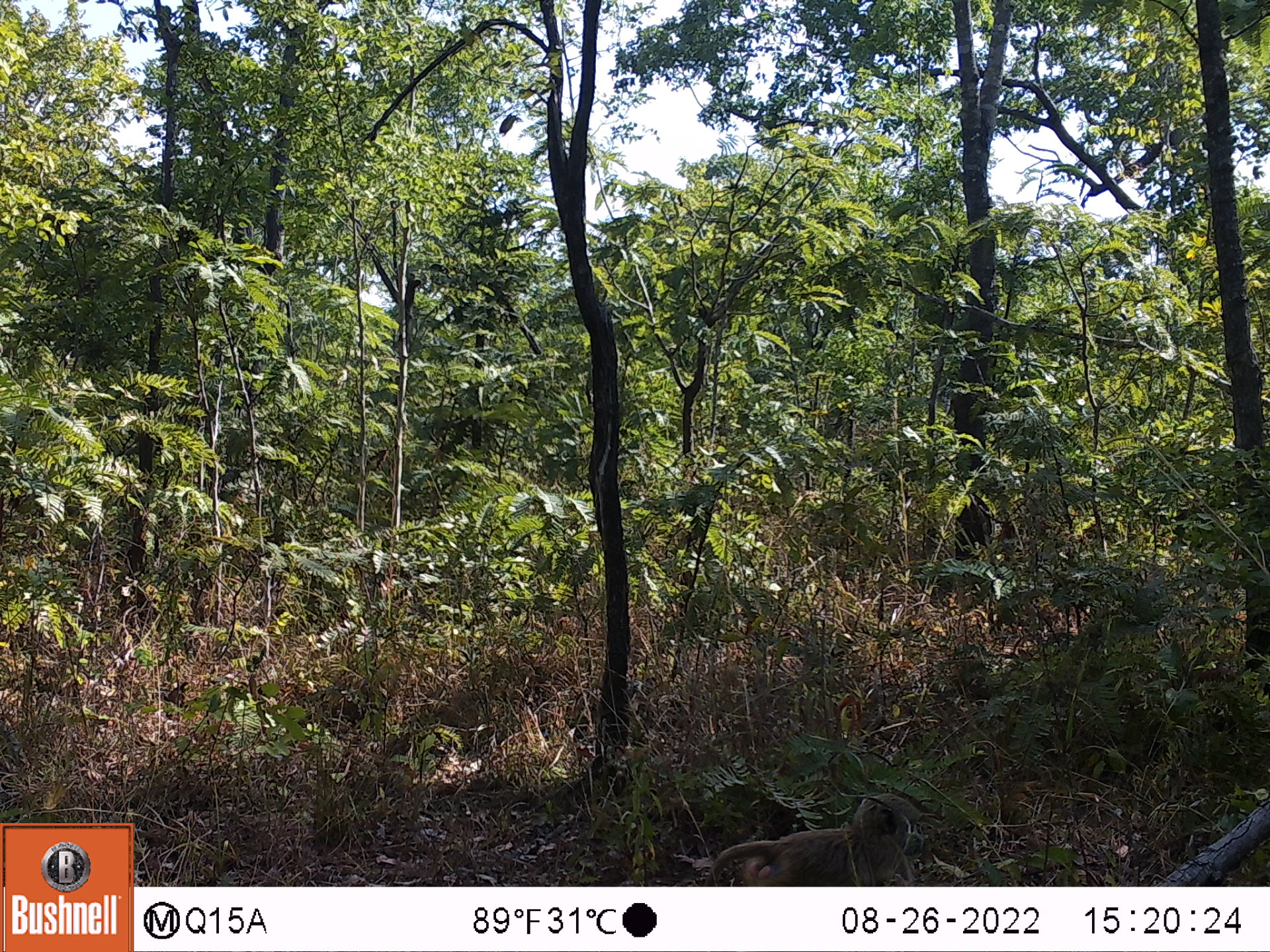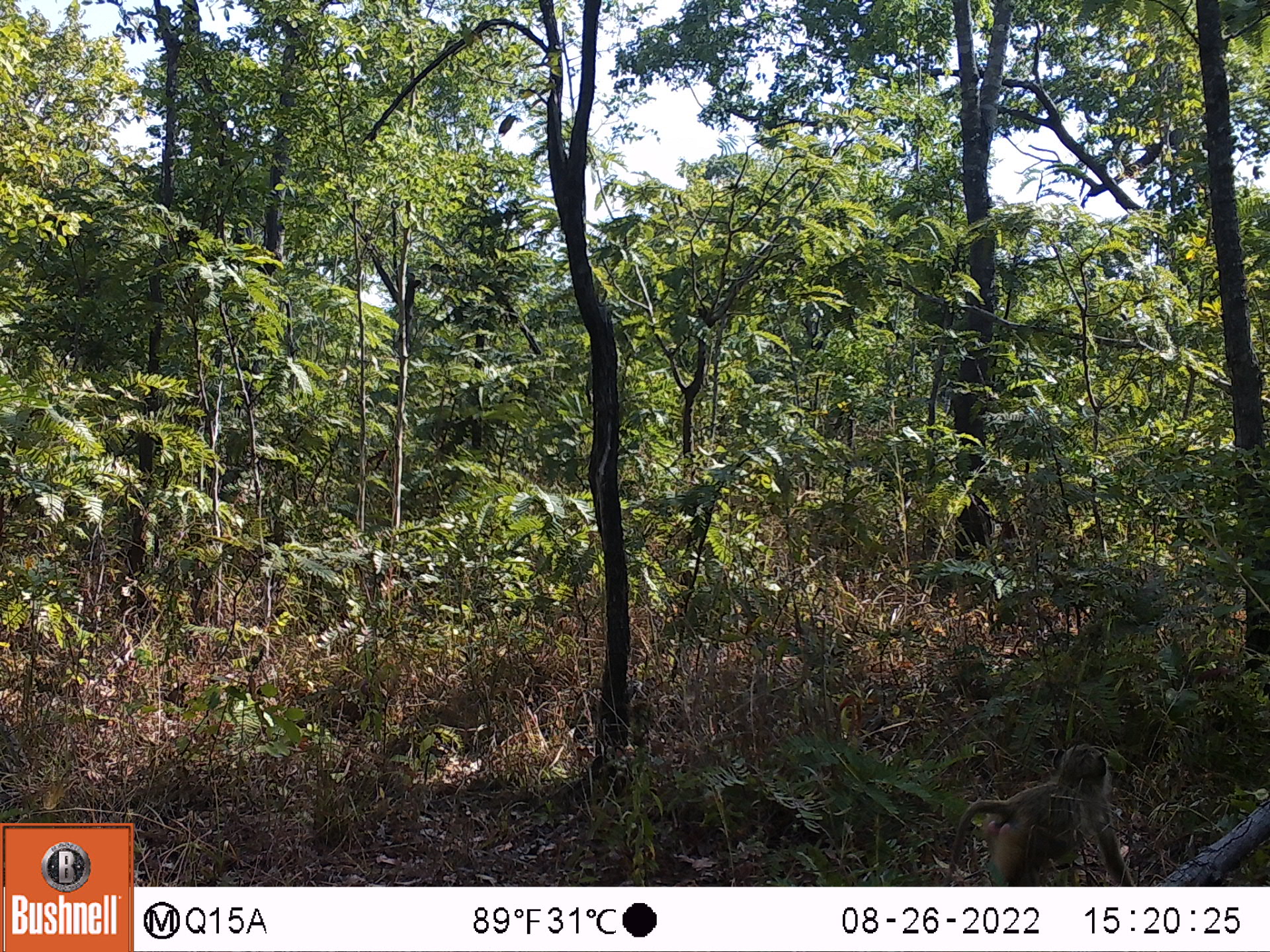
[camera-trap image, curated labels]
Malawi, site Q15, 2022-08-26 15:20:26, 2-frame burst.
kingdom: Animalia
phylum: Chordata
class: Mammalia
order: Primates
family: Cercopithecidae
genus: Papio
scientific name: Papio cynocephalus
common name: yellow baboon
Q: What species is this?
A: Yellow baboon (Papio cynocephalus).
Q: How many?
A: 1.